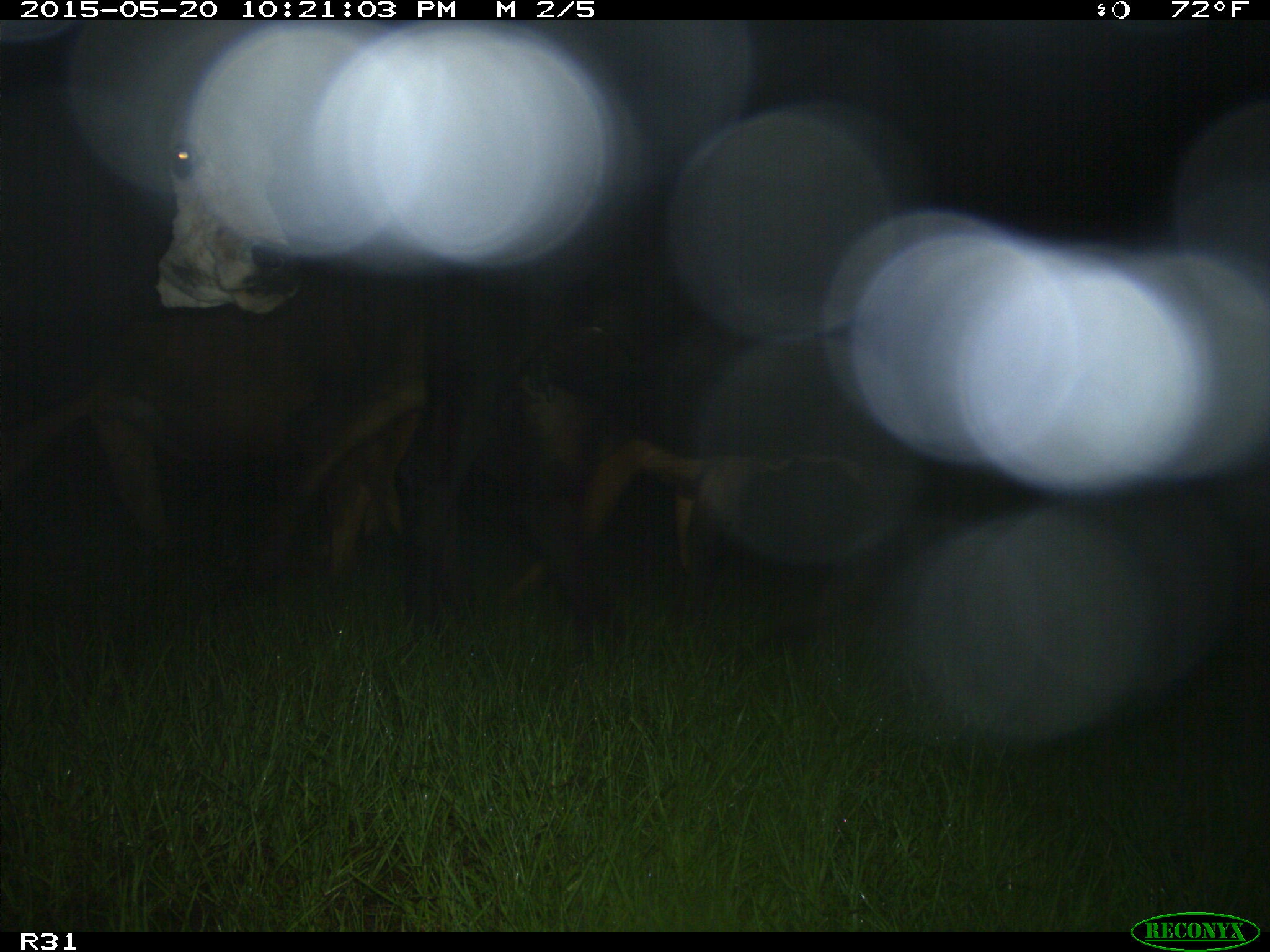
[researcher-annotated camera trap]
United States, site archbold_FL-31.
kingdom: Animalia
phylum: Chordata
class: Mammalia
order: Artiodactyla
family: Bovidae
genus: Bos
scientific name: Bos taurus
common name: domestic cow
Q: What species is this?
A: Bos taurus (domestic cow).